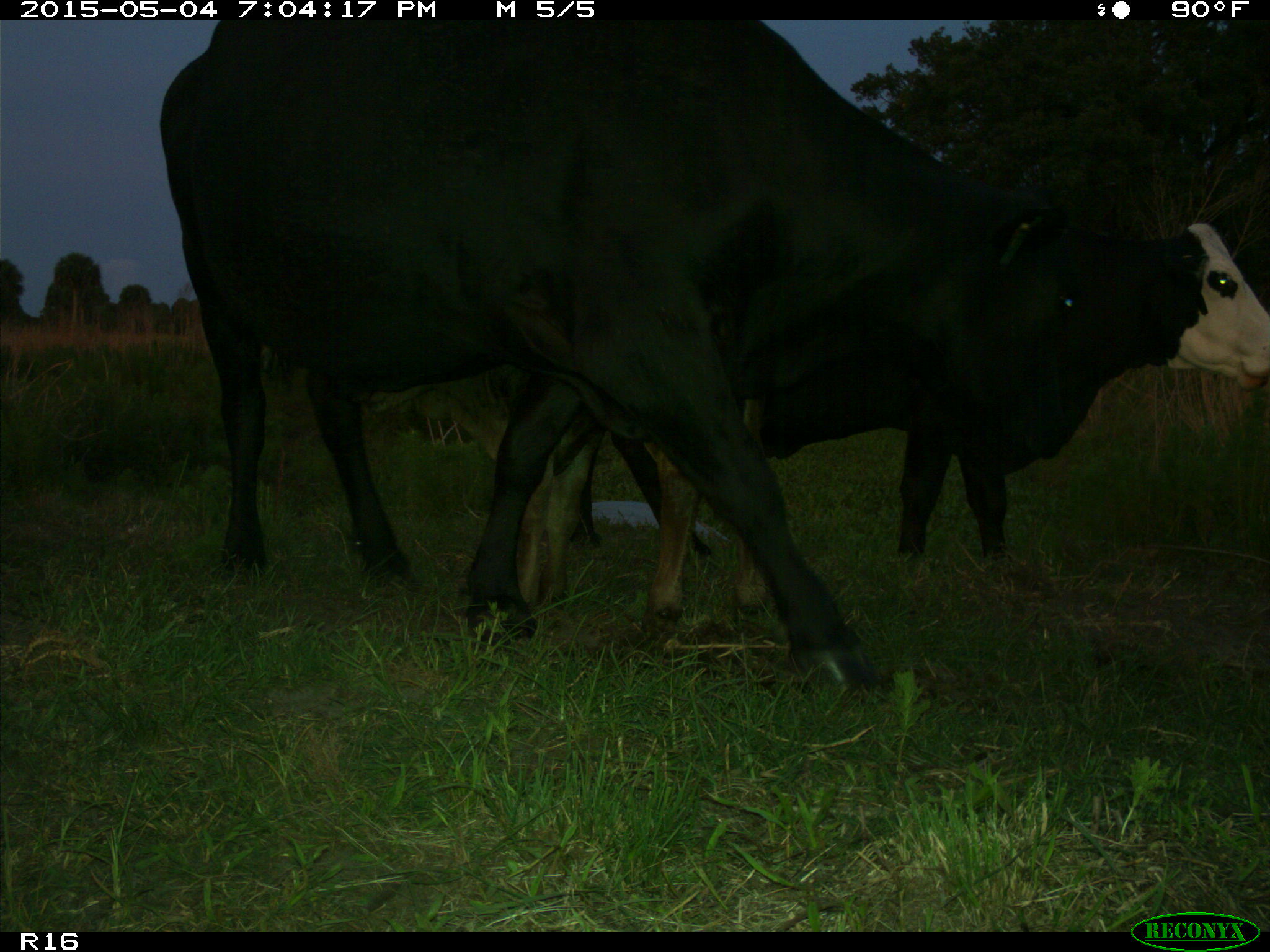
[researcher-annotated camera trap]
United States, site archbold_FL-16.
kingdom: Animalia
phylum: Chordata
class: Mammalia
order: Artiodactyla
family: Bovidae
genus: Bos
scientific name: Bos taurus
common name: domestic cow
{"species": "Bos taurus (domestic cow)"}